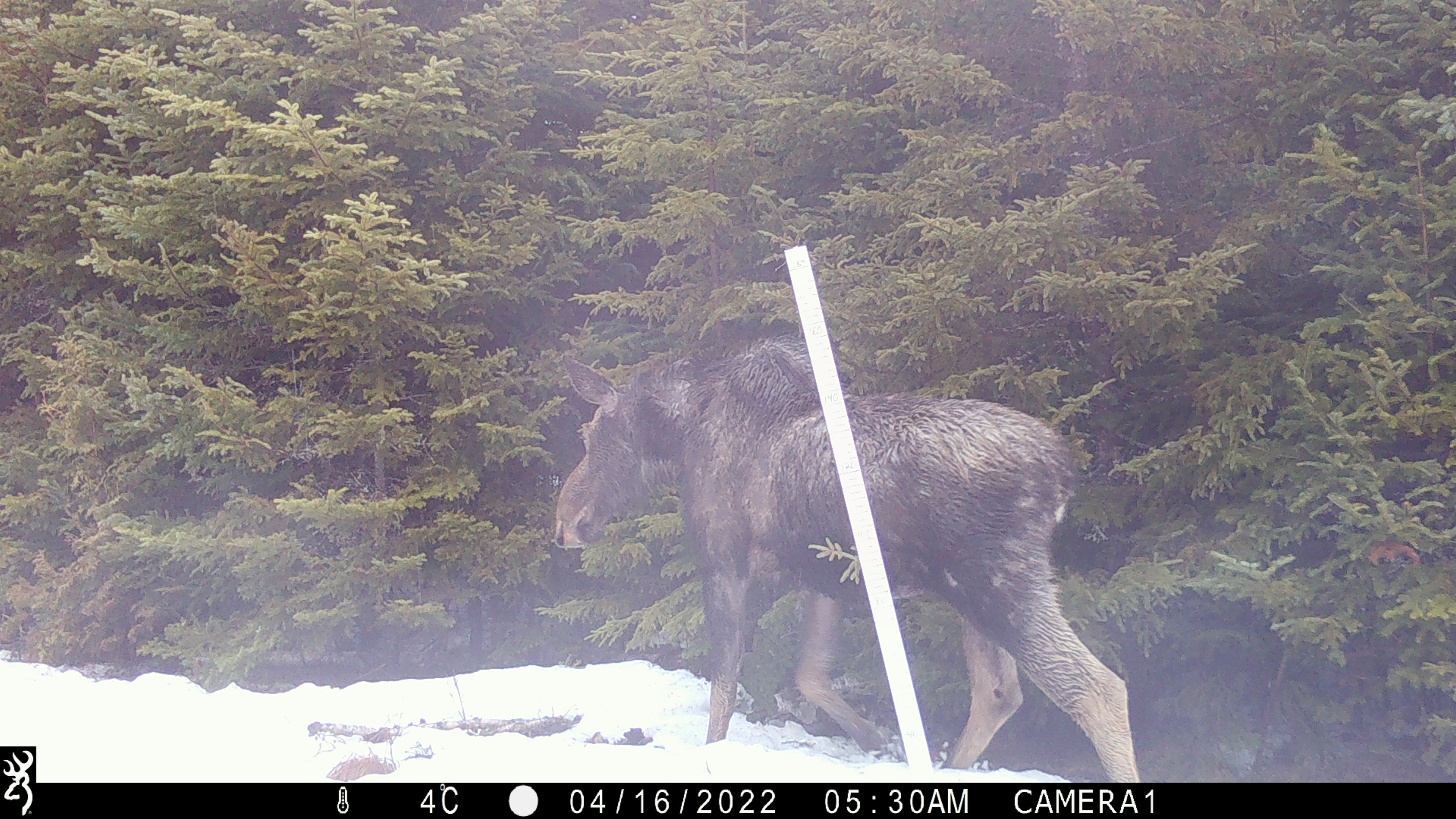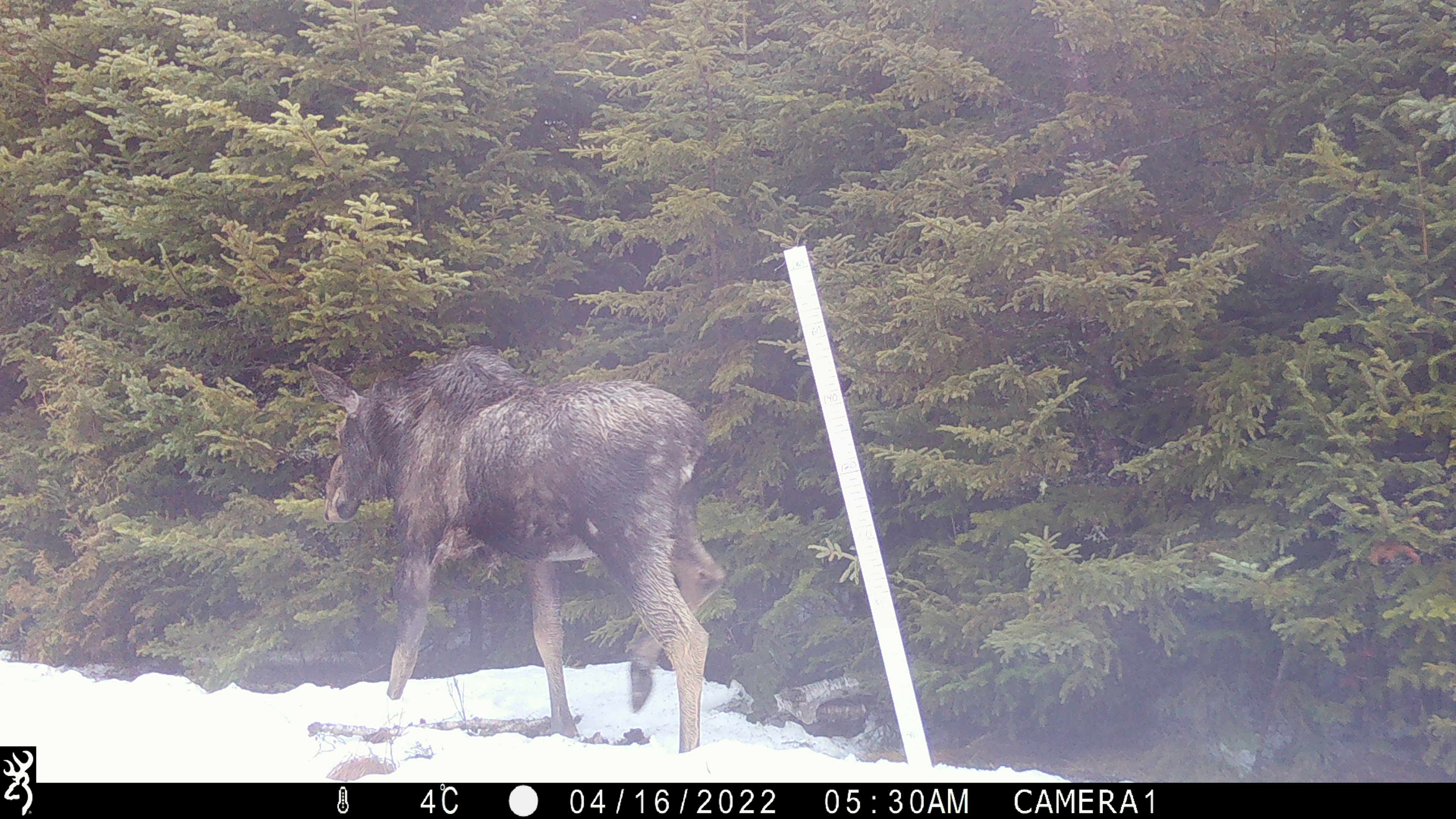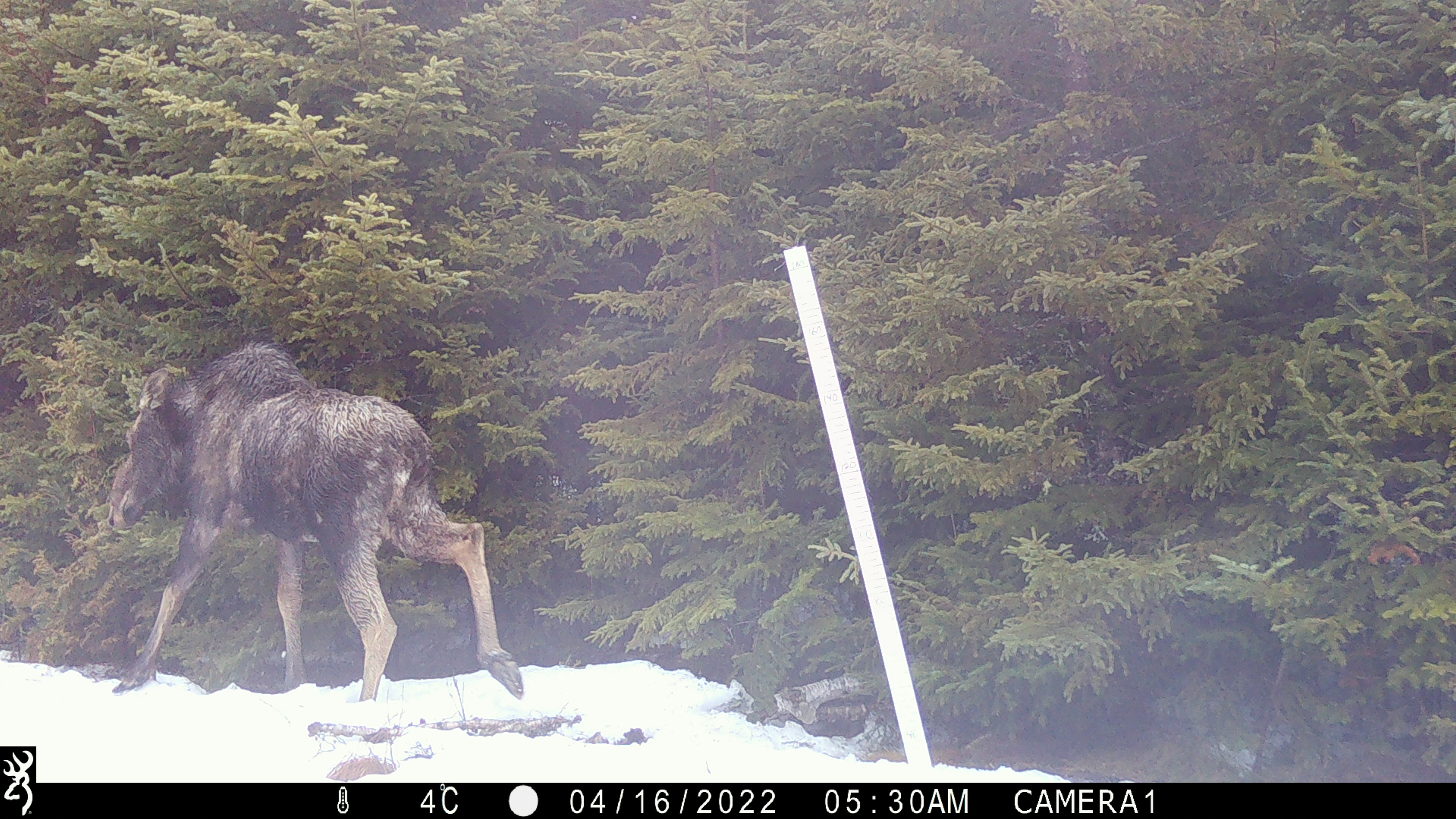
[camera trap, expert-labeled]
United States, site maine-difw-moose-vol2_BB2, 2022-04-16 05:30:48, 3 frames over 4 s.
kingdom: Animalia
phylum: Chordata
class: Mammalia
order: Artiodactyla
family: Cervidae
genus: Alces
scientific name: Alces alces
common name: moose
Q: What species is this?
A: Moose (Alces alces).